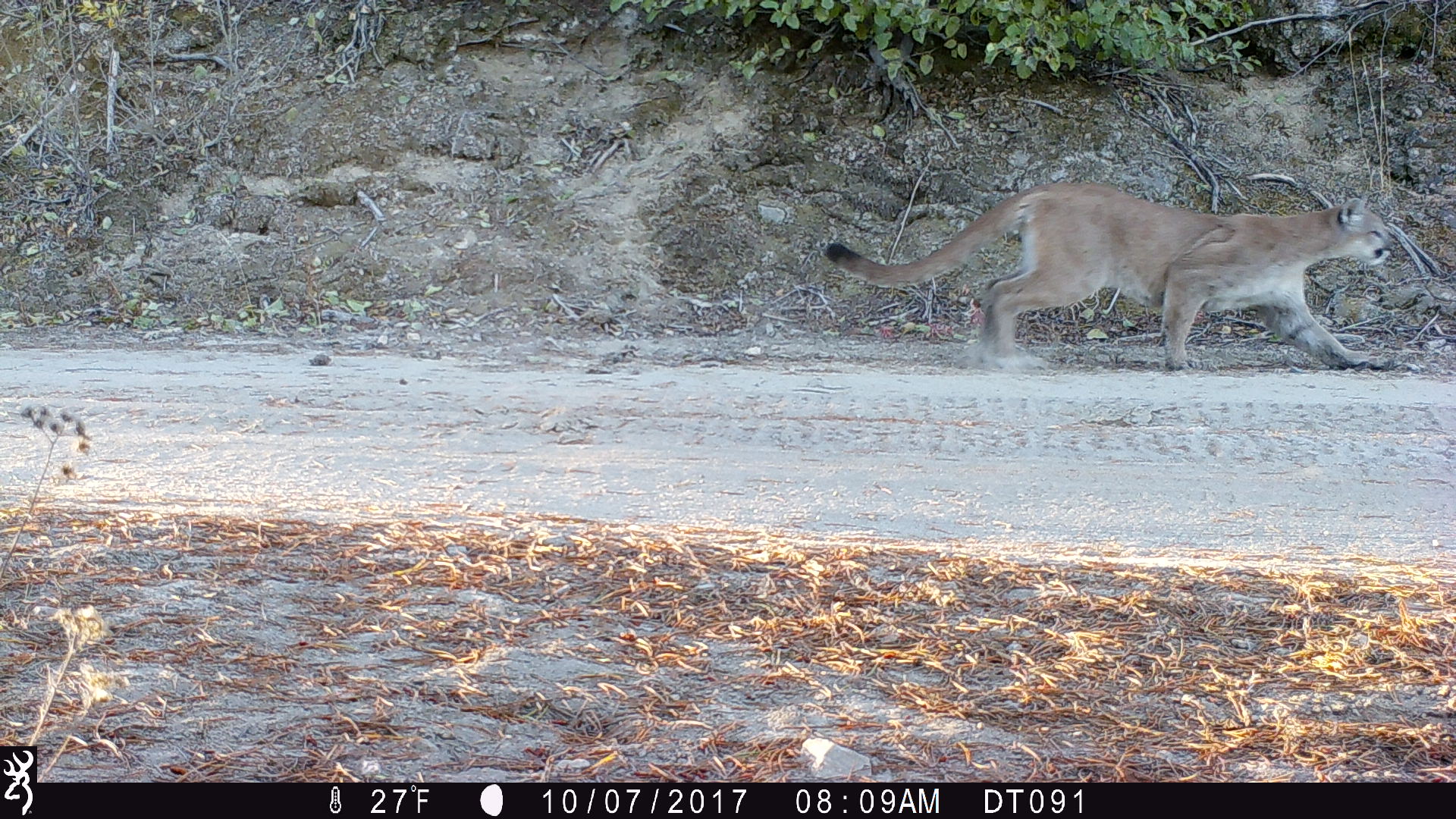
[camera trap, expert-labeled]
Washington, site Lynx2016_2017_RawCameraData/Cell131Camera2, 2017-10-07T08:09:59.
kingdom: Animalia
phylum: Chordata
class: Mammalia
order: Carnivora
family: Felidae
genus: Puma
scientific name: Puma concolor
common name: mountain lion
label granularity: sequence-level